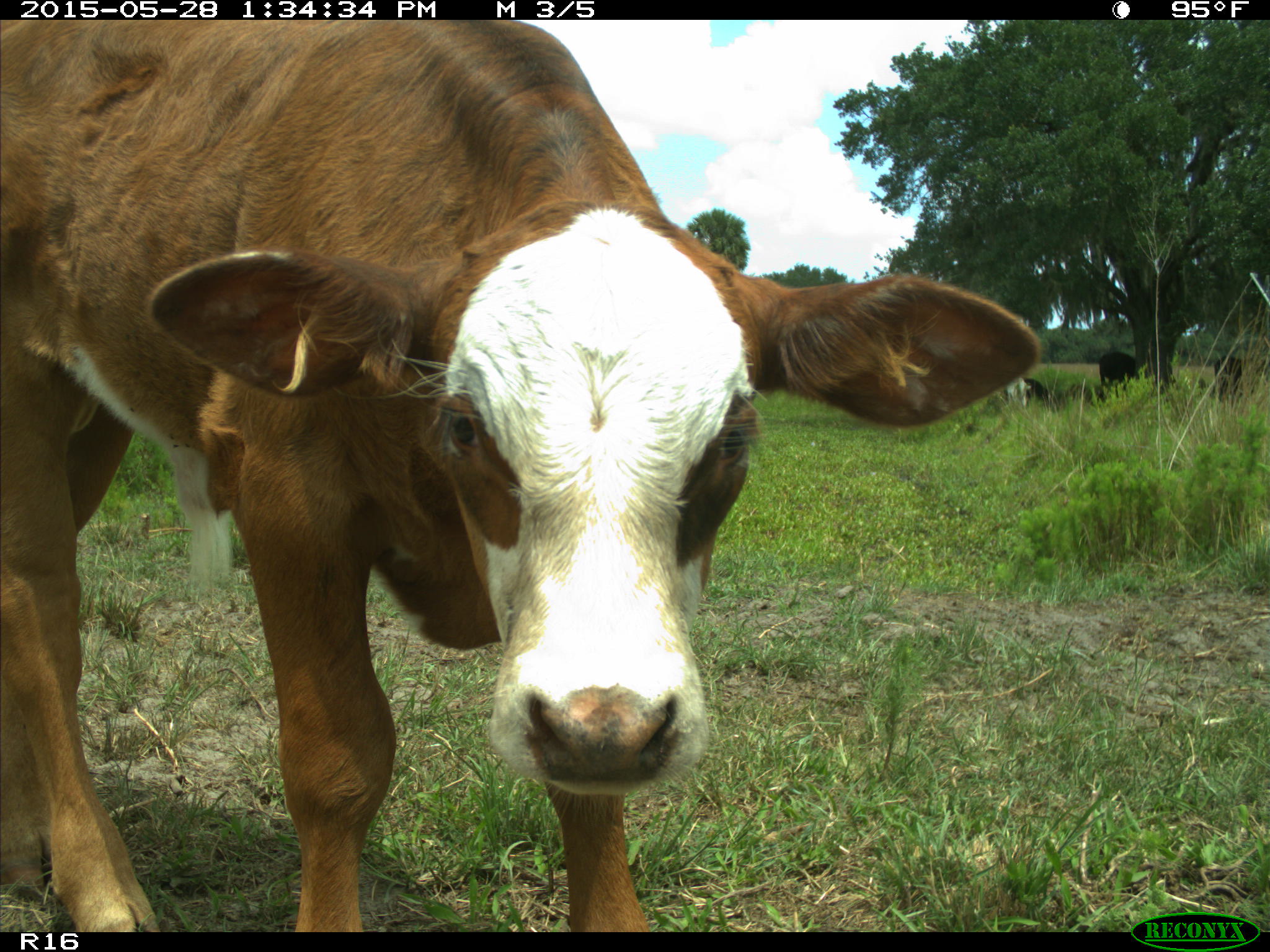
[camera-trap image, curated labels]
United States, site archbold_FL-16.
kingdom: Animalia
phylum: Chordata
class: Mammalia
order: Artiodactyla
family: Bovidae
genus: Bos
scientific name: Bos taurus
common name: domestic cow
Bos taurus (domestic cow).